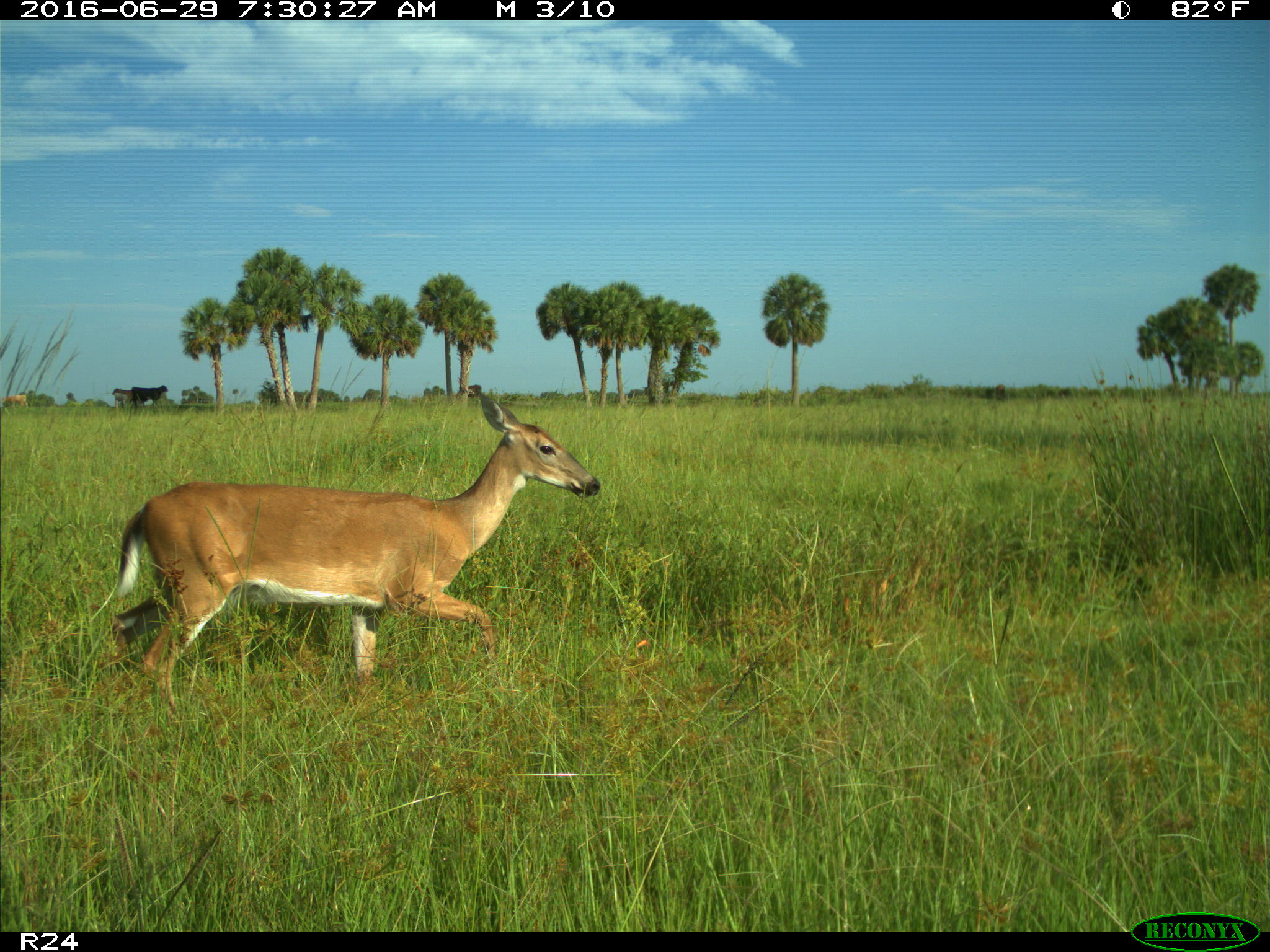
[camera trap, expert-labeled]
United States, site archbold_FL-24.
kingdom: Animalia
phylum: Chordata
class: Mammalia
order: Artiodactyla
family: Cervidae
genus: Odocoileus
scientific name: Odocoileus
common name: deer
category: unidentified deer